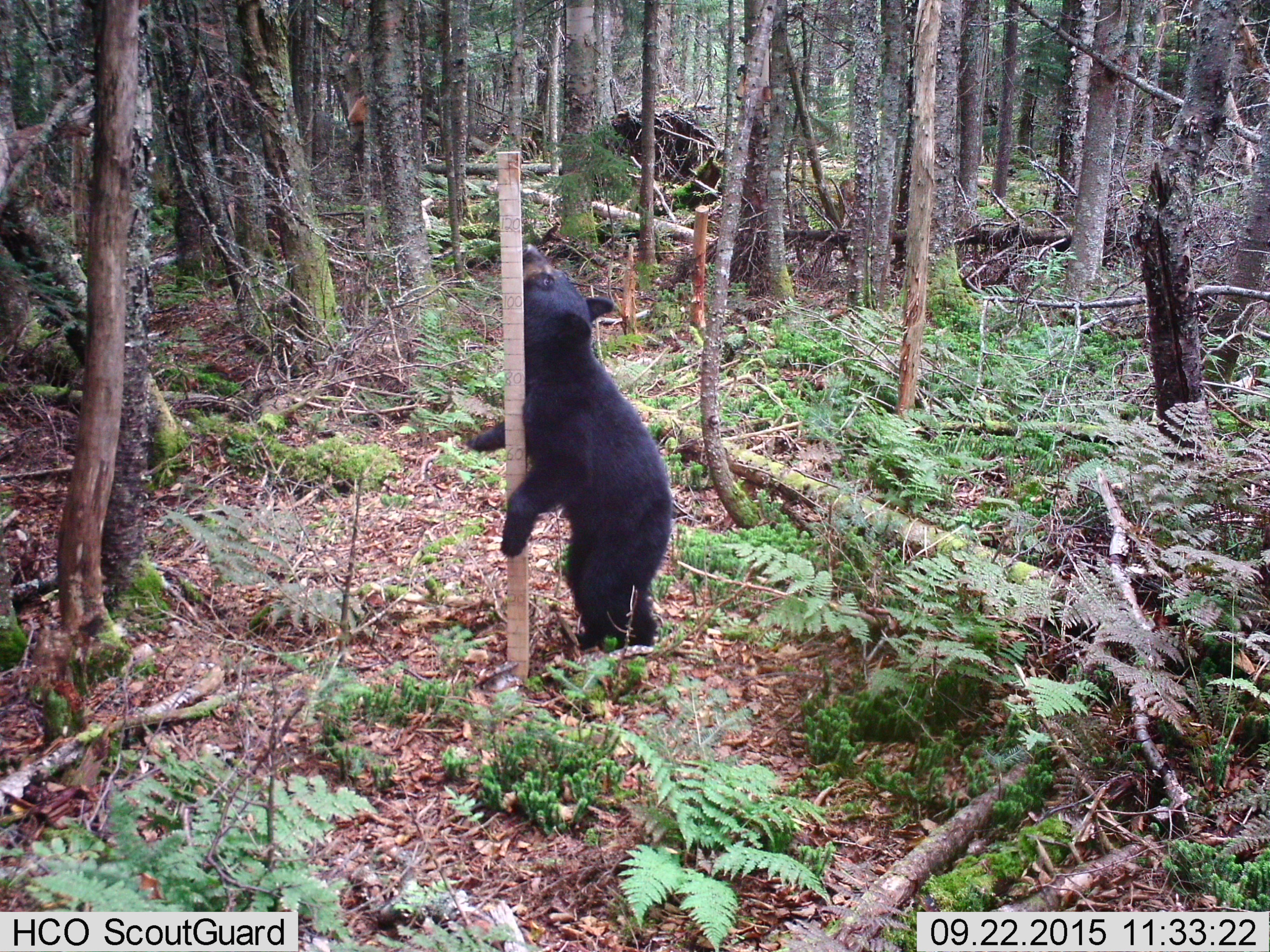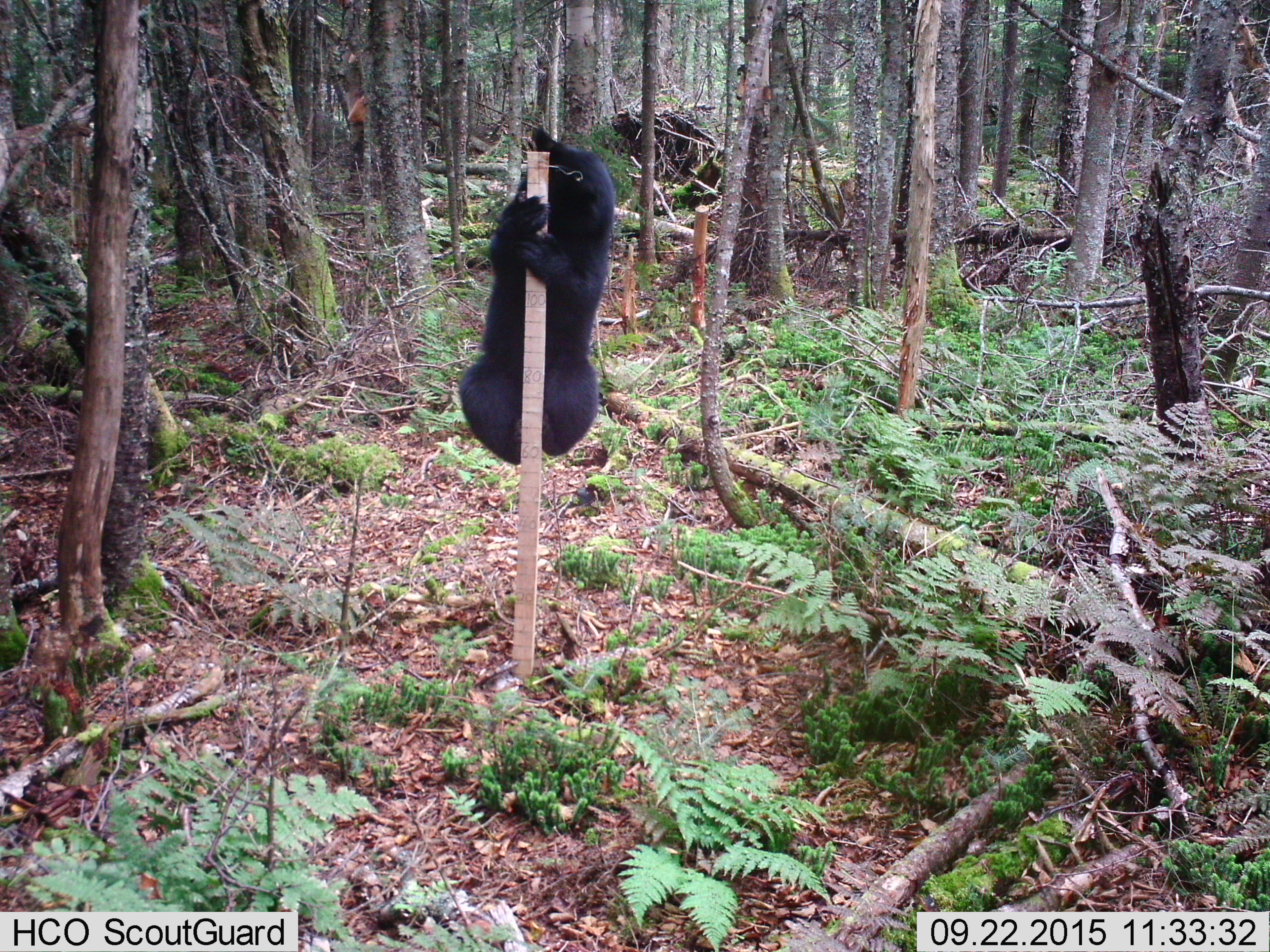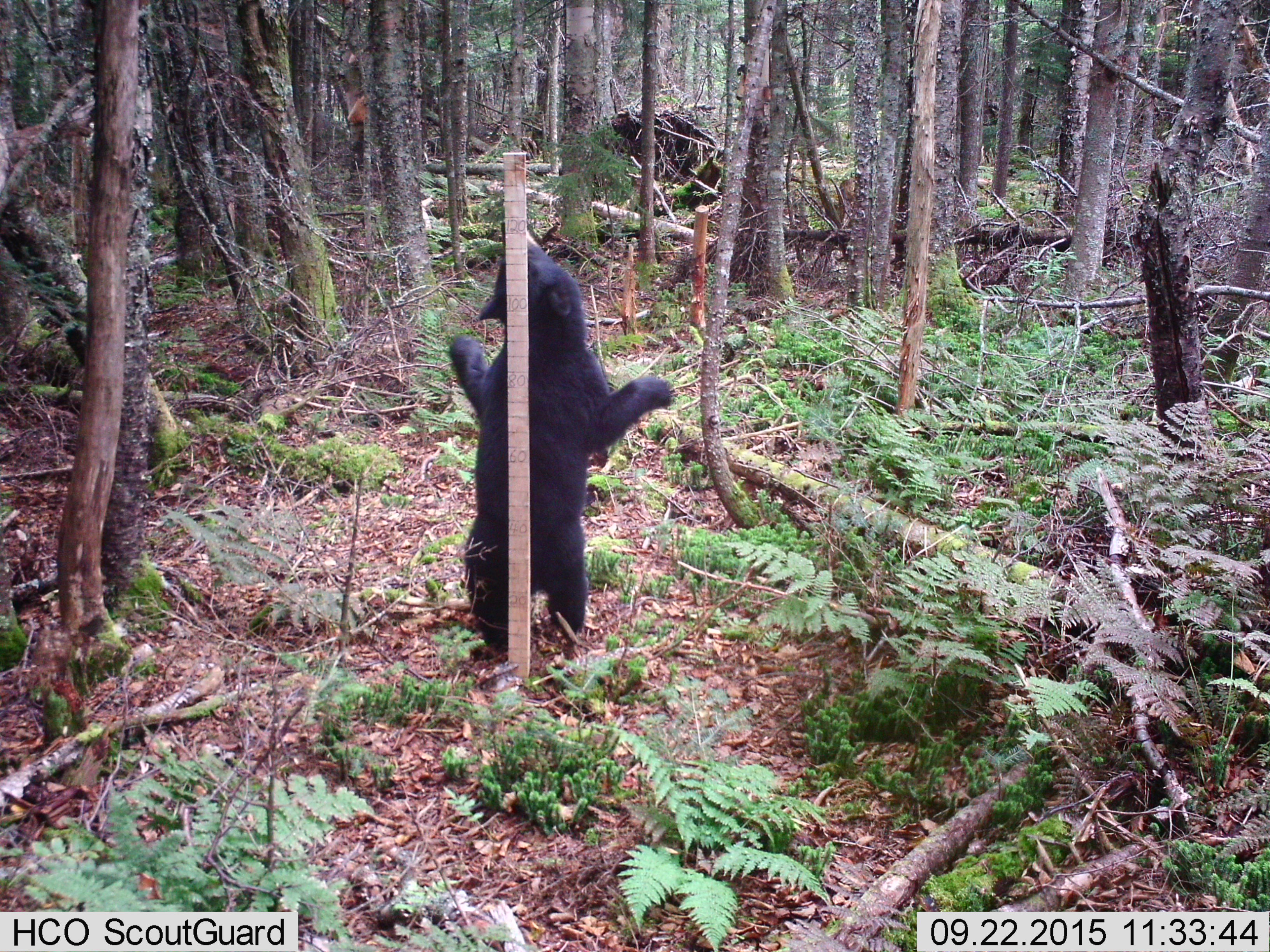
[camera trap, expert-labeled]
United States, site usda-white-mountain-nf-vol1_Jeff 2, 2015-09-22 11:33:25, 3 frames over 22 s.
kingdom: Animalia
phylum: Chordata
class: Mammalia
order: Carnivora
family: Ursidae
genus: Ursus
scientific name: Ursus americanus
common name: black bear